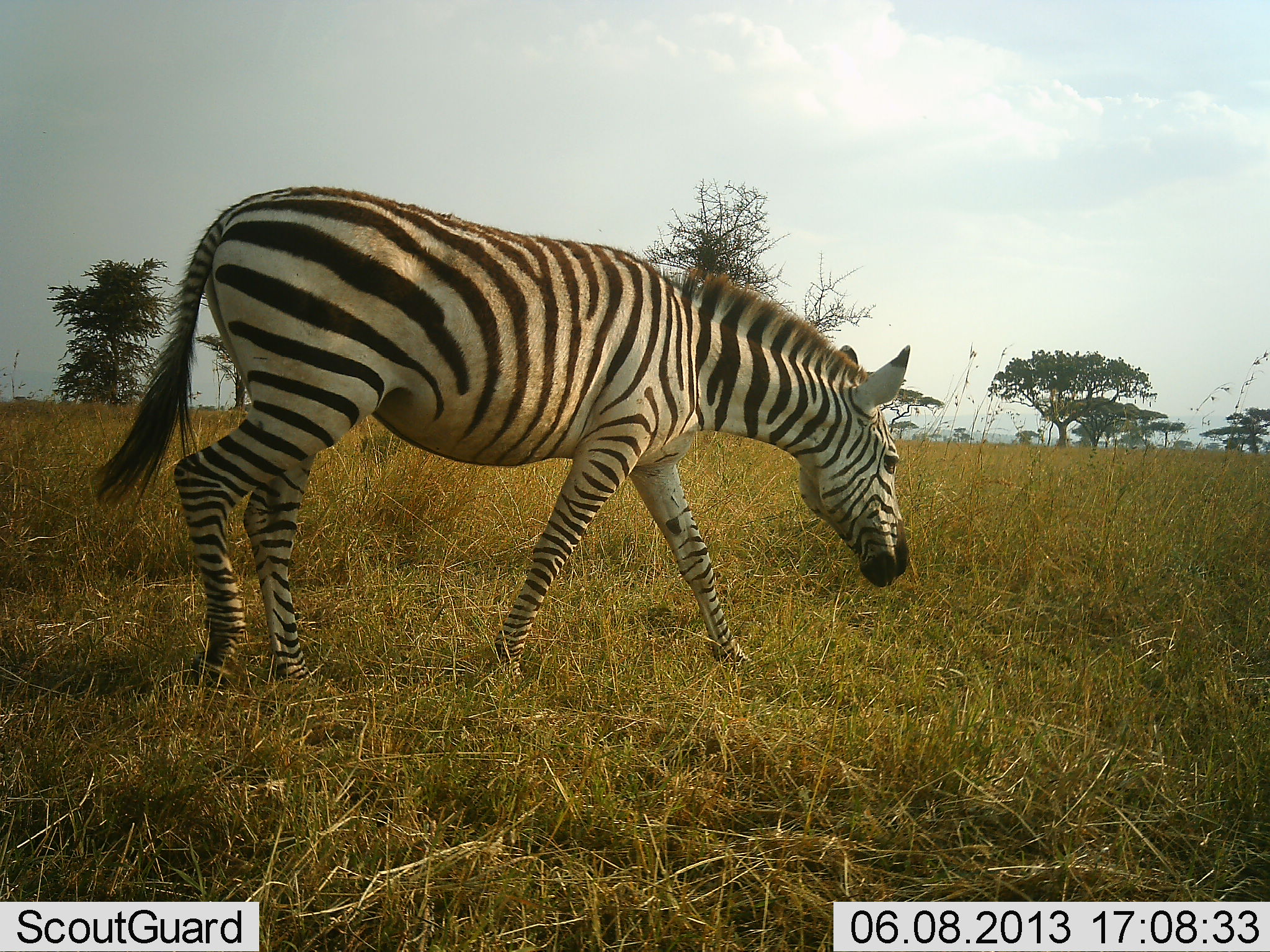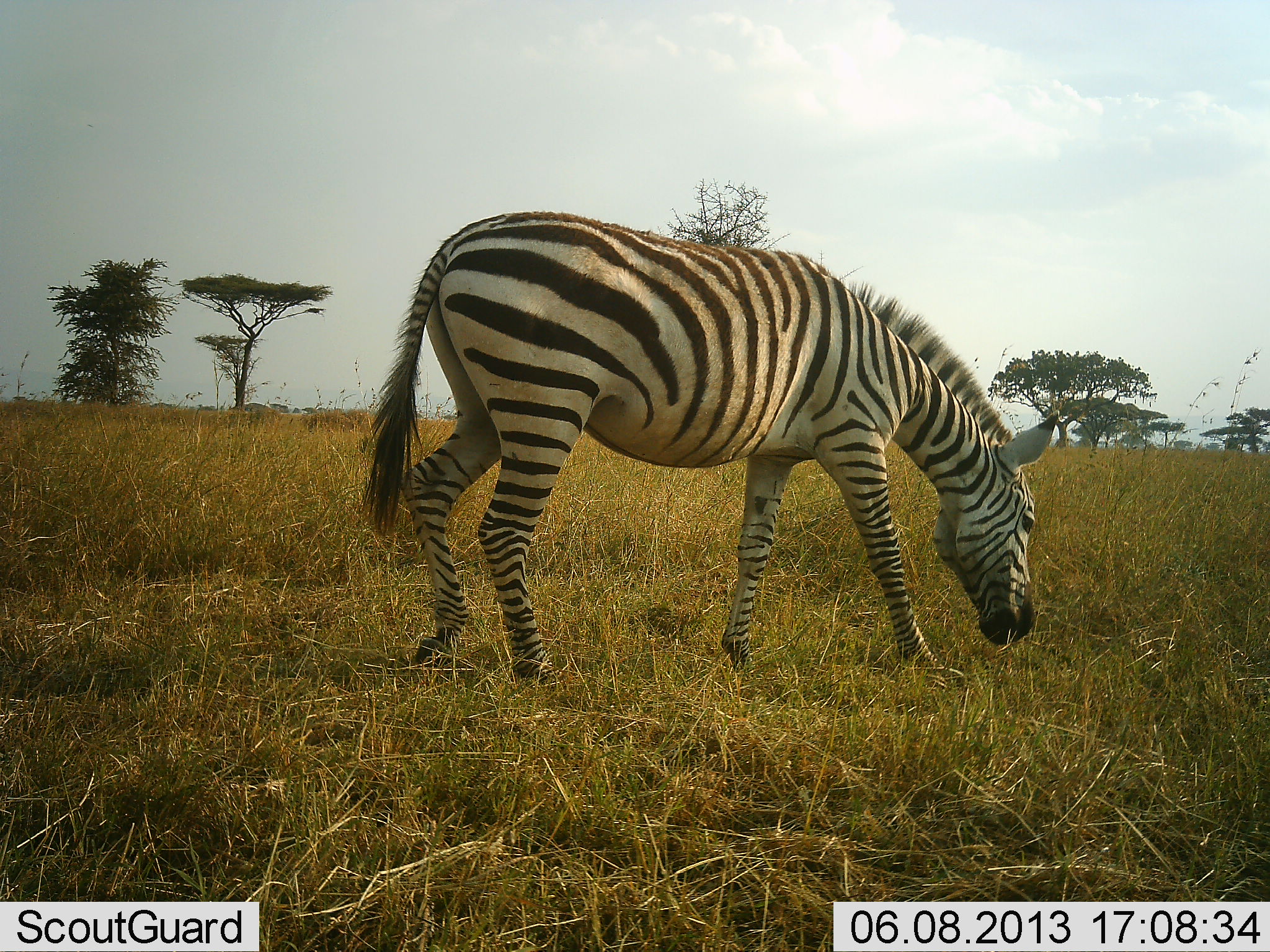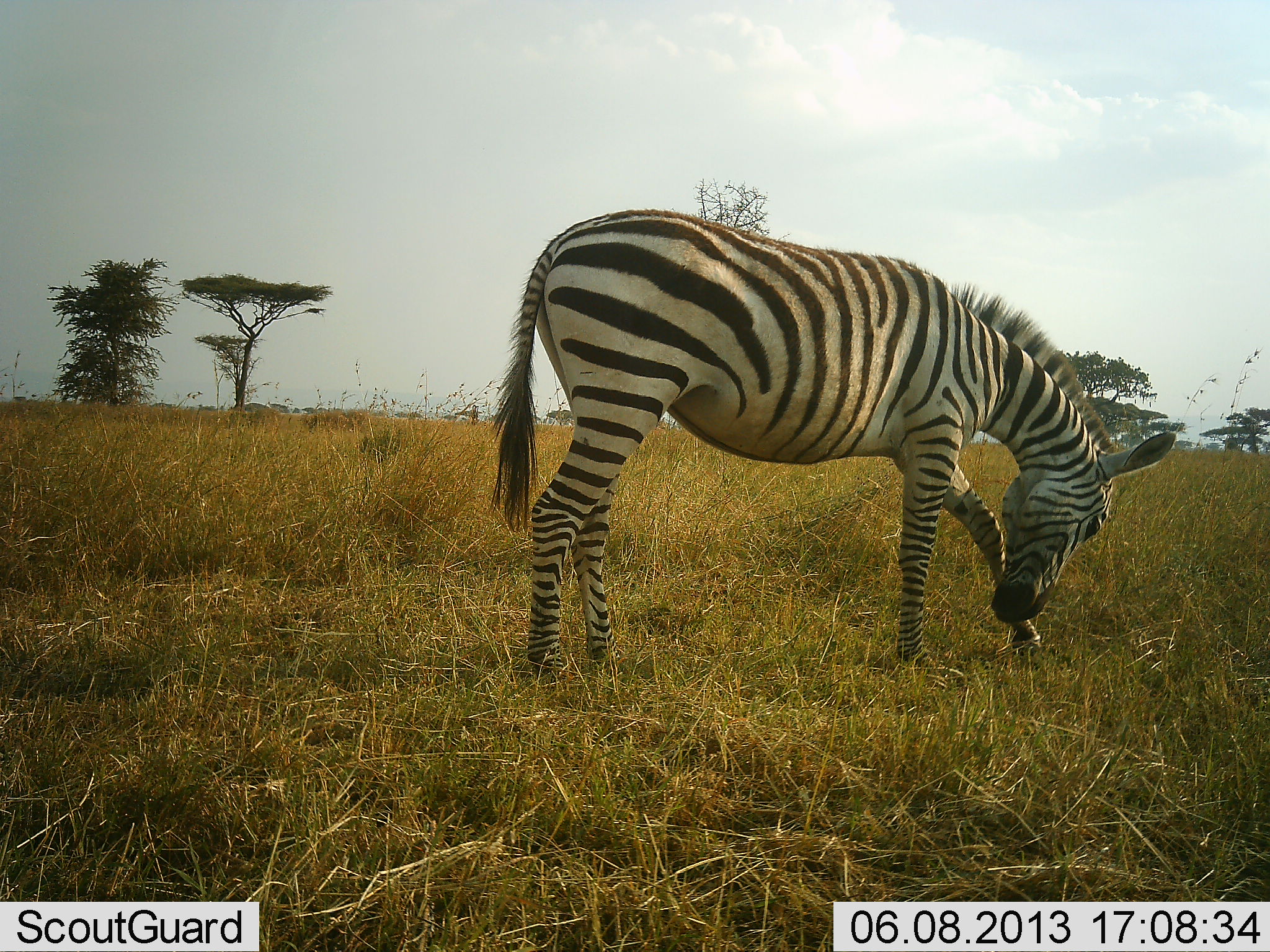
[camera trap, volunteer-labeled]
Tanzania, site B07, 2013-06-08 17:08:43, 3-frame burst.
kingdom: Animalia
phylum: Chordata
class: Mammalia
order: Perissodactyla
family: Equidae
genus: Equus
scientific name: Equus quagga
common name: plains zebra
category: zebra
Zebra (plains zebra) (Equus quagga), count 1. Behavior (volunteer vote fractions): standing 0%, resting 0%, moving 72%, interacting 0%. Young present (vote fraction): 0%. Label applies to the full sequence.